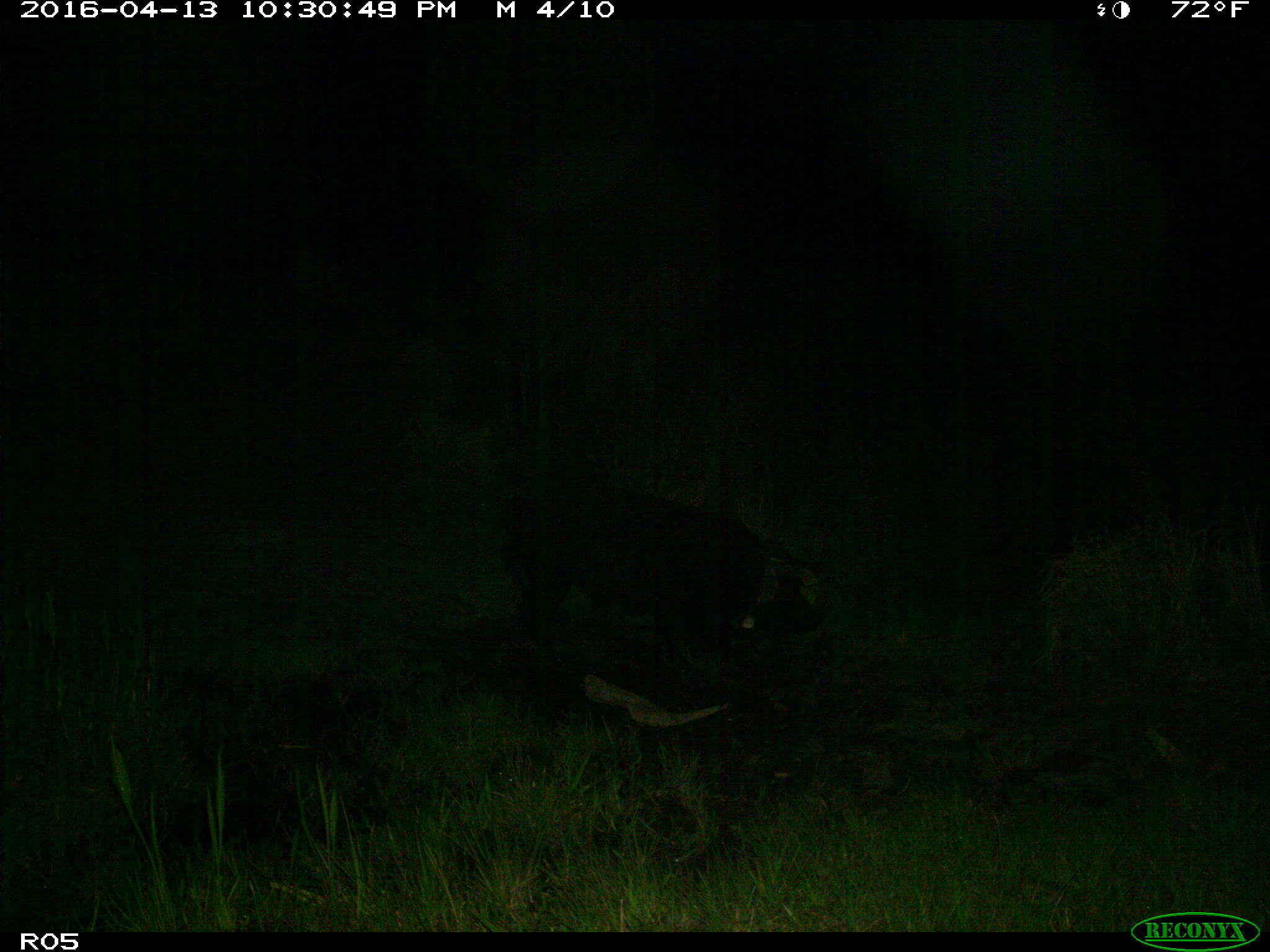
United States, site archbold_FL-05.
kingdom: Animalia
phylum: Chordata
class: Mammalia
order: Artiodactyla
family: Suidae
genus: Sus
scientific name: Sus scrofa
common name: wild boar